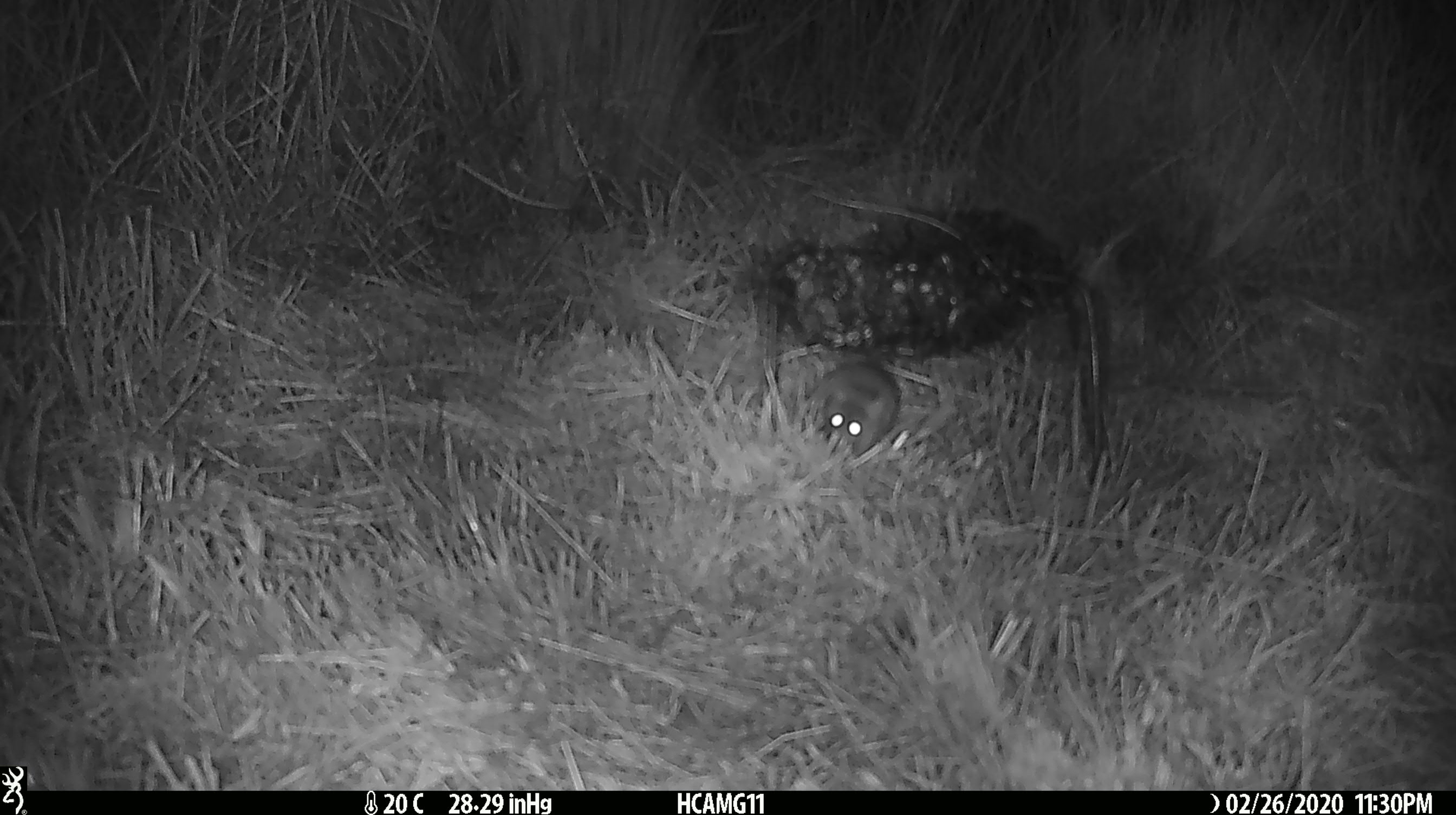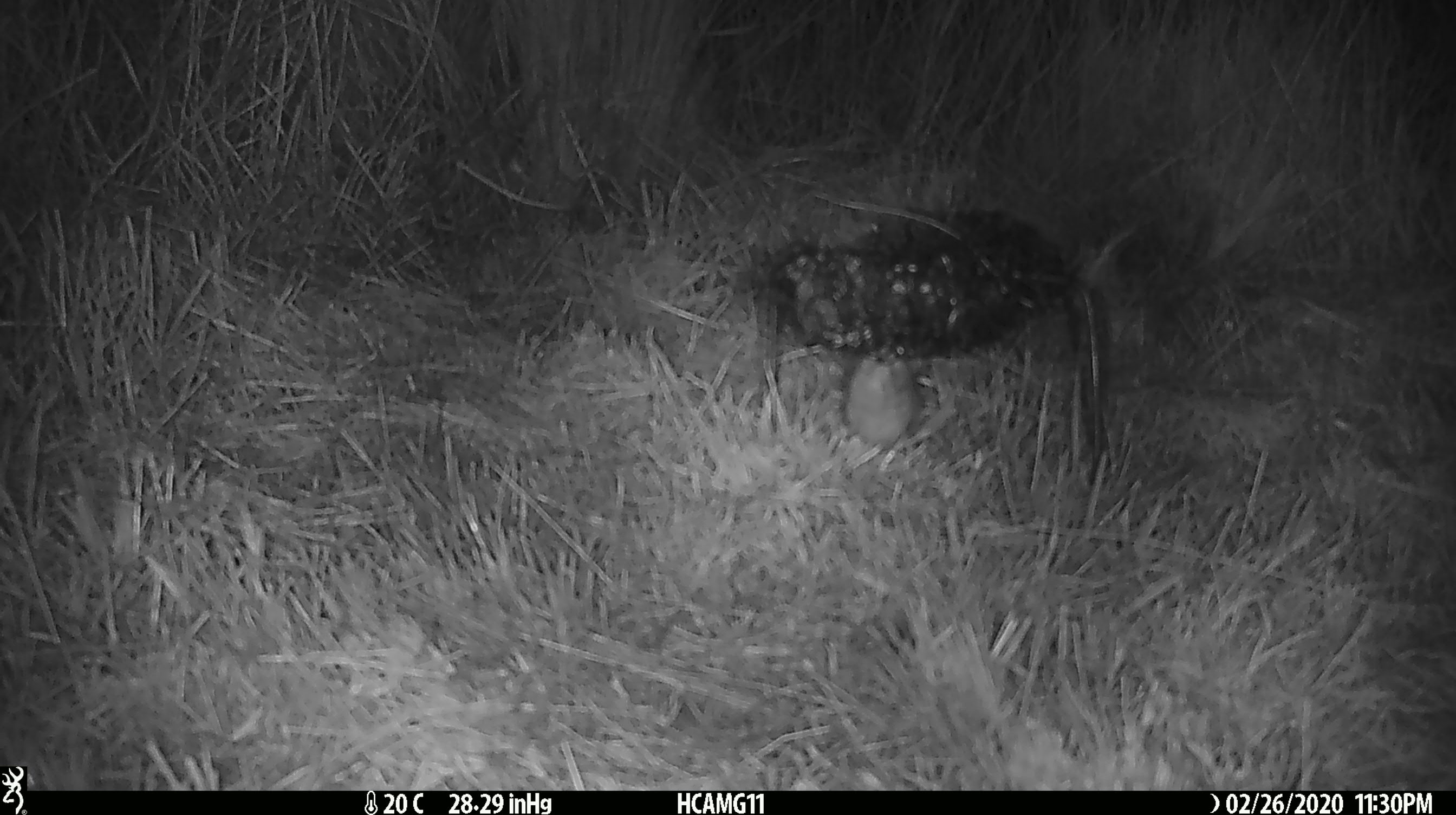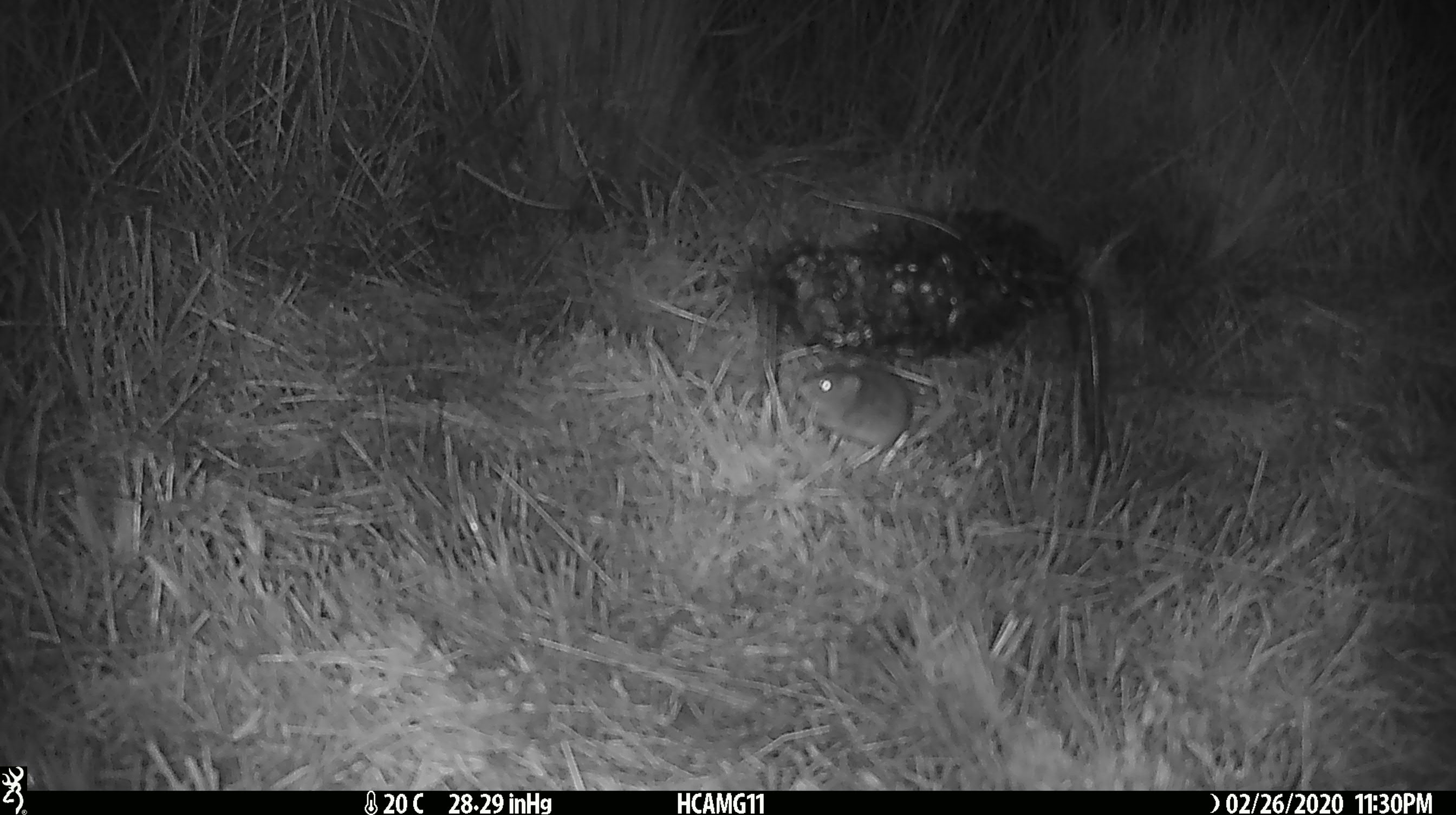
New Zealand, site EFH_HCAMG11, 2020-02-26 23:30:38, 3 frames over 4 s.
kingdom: Animalia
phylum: Chordata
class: Mammalia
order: Rodentia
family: Muridae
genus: Mus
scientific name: Mus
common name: mouse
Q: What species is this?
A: Mouse (Mus).